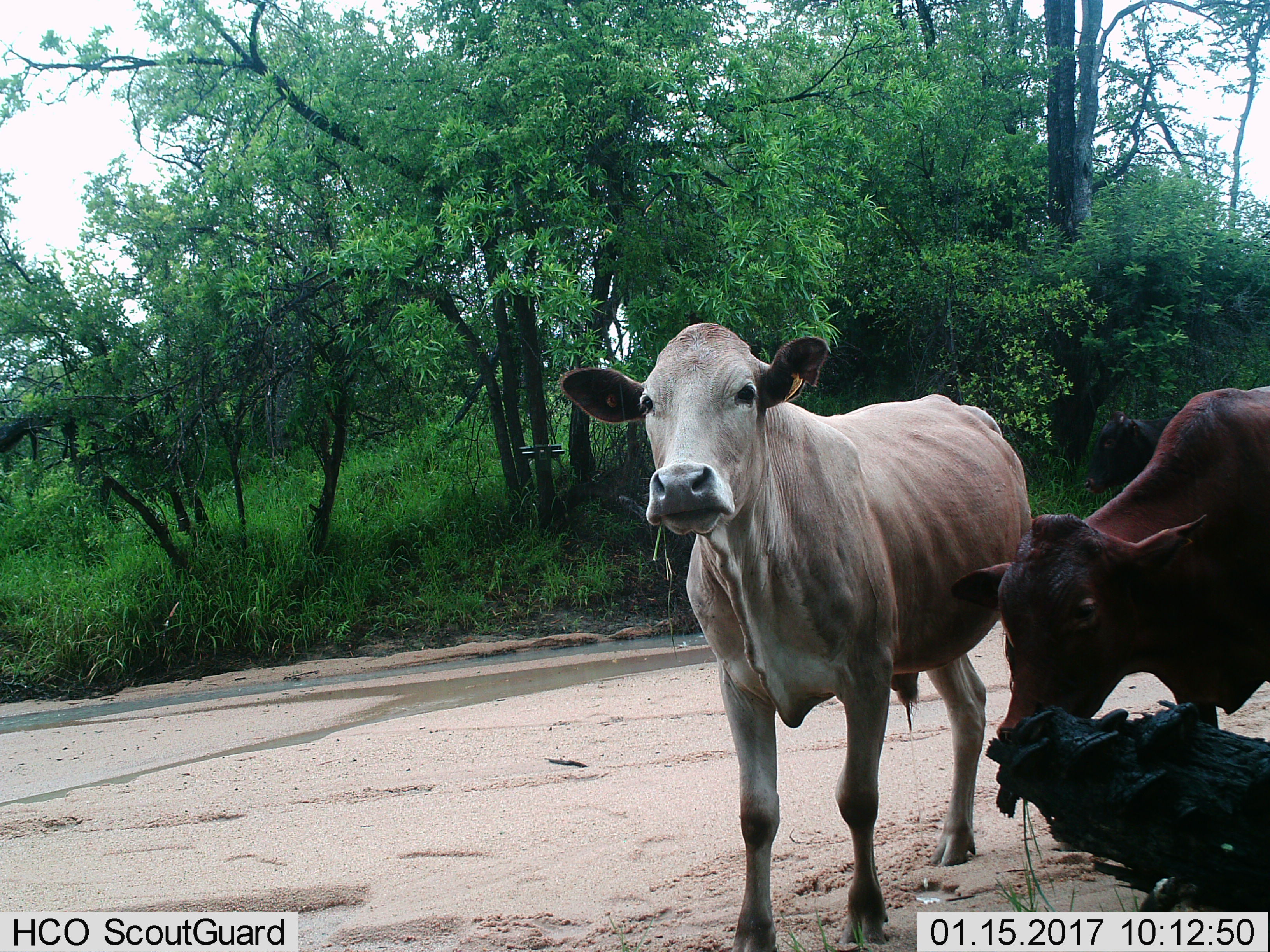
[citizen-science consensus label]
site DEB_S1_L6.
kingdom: Animalia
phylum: Chordata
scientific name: Vertebrata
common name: domestic animal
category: domesticanimal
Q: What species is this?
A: Domesticanimal (domestic animal) (Vertebrata).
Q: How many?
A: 2.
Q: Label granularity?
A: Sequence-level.